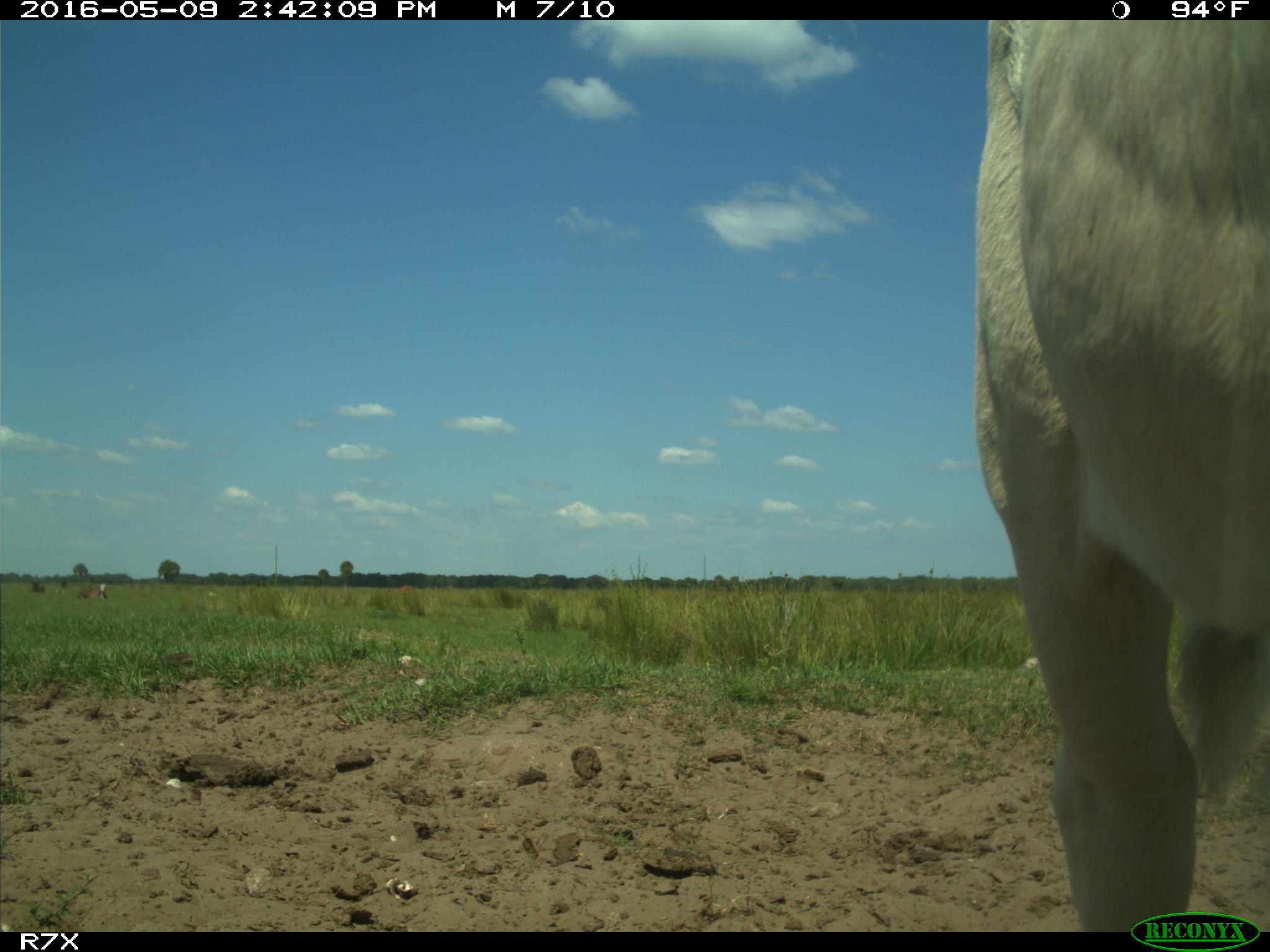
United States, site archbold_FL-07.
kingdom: Animalia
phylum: Chordata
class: Mammalia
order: Artiodactyla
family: Bovidae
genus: Bos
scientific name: Bos taurus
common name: domestic cow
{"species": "Bos taurus (domestic cow)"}